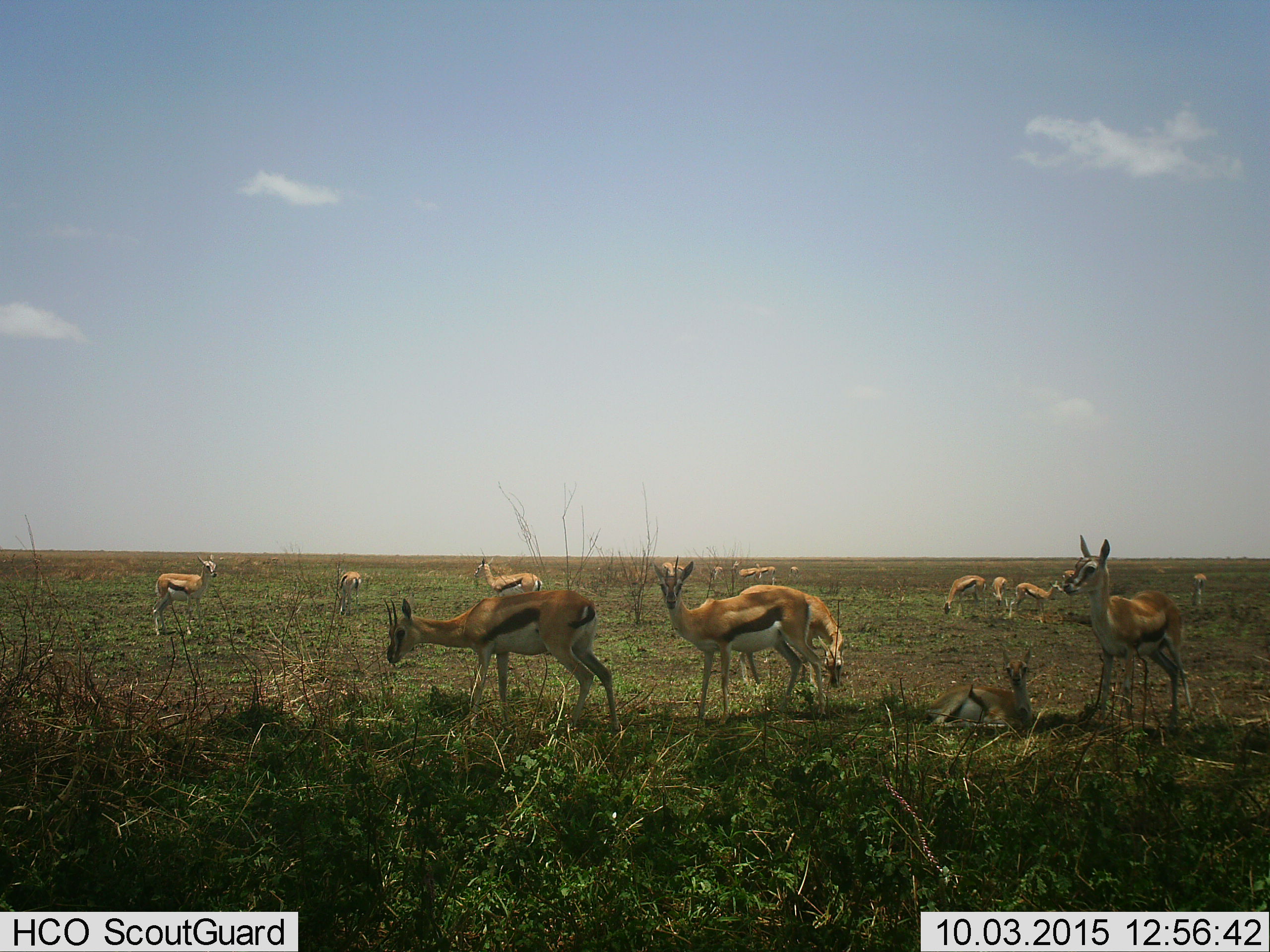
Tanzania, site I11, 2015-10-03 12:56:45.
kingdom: Animalia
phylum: Chordata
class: Mammalia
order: Artiodactyla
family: Bovidae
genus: Eudorcas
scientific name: Eudorcas thomsonii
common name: thomson's gazelle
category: gazellethomsons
Gazellethomsons (thomson's gazelle) (Eudorcas thomsonii), count 11-50. Behavior (volunteer vote fractions): standing 89%, resting 56%, moving 22%, interacting 22%. Young present (vote fraction): 56%. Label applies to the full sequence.